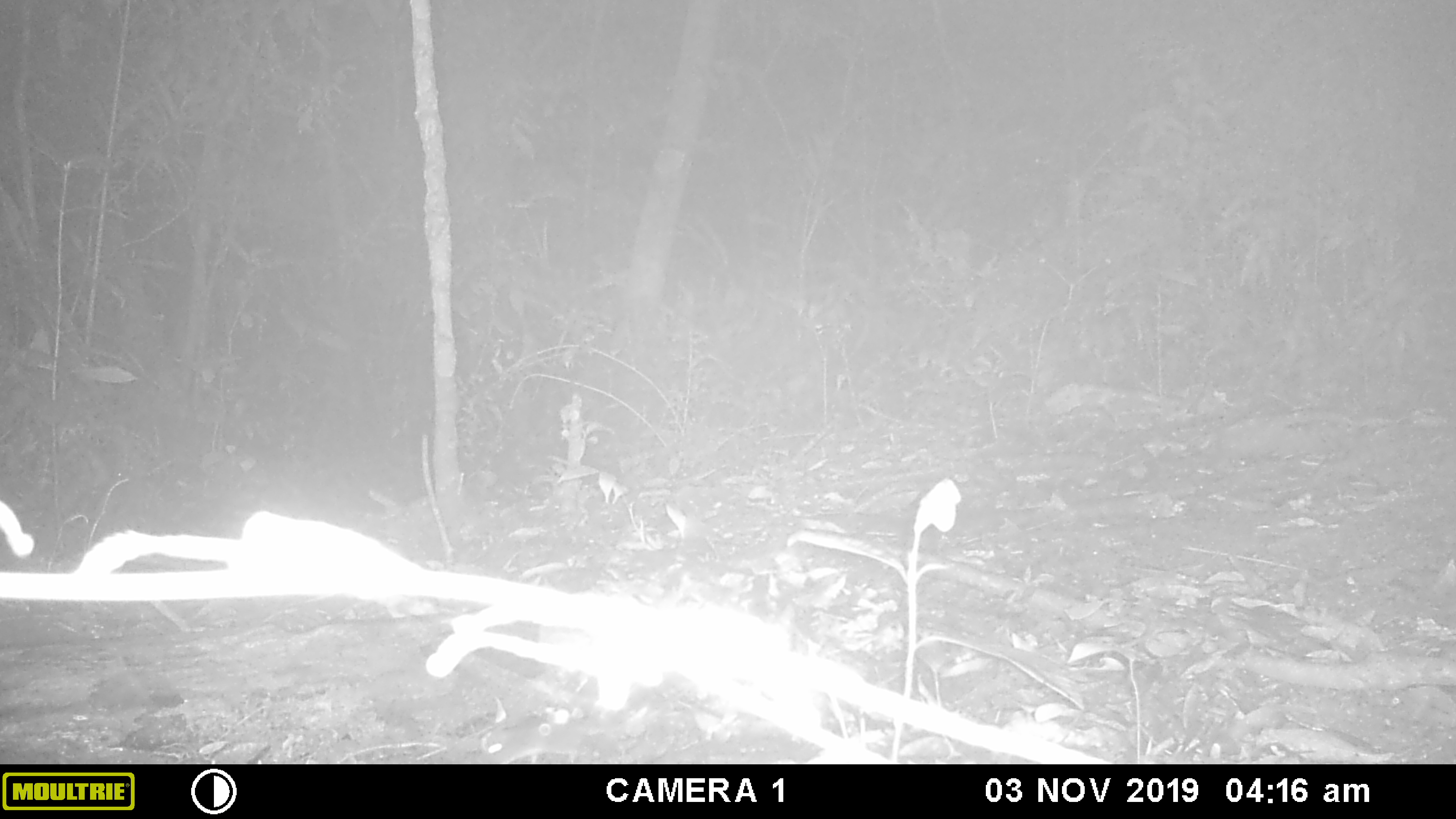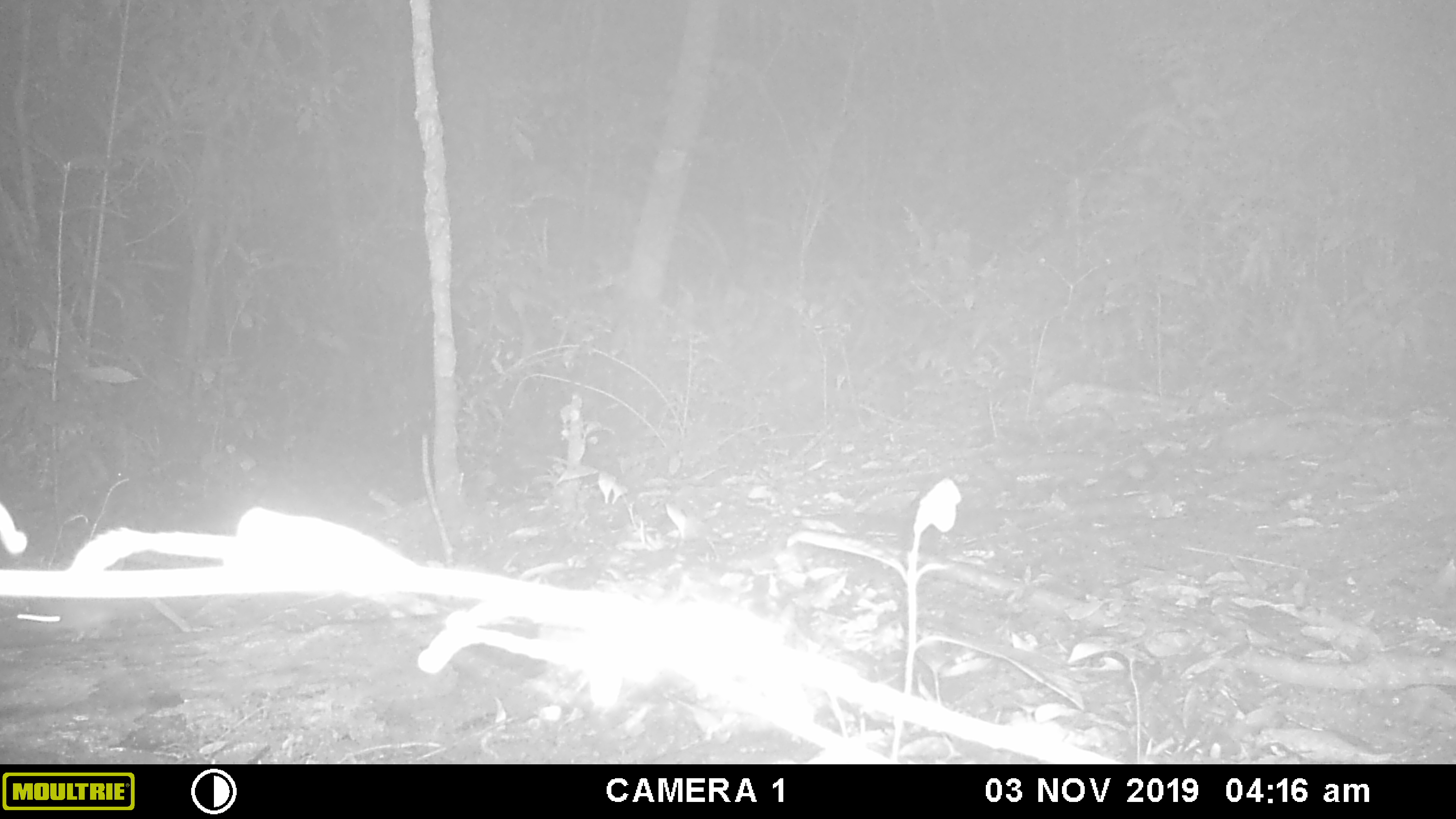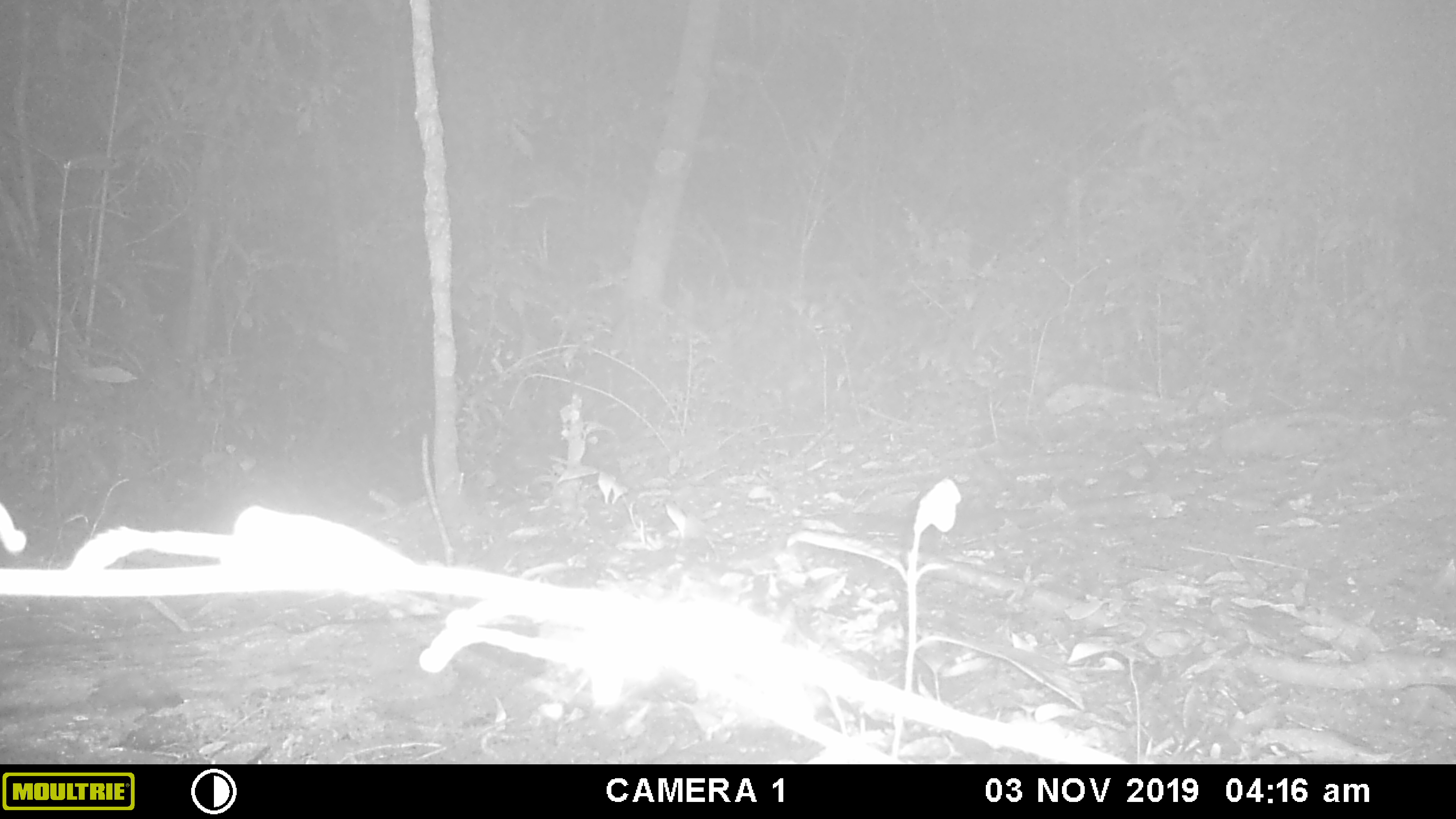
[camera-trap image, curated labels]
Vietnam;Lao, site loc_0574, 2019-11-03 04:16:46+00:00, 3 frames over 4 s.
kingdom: Animalia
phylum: Chordata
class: Mammalia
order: Rodentia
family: Hystricidae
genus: Hystrix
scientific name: Hystrix brachyura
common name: malayan porcupine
Malayan porcupine (Hystrix brachyura). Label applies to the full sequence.